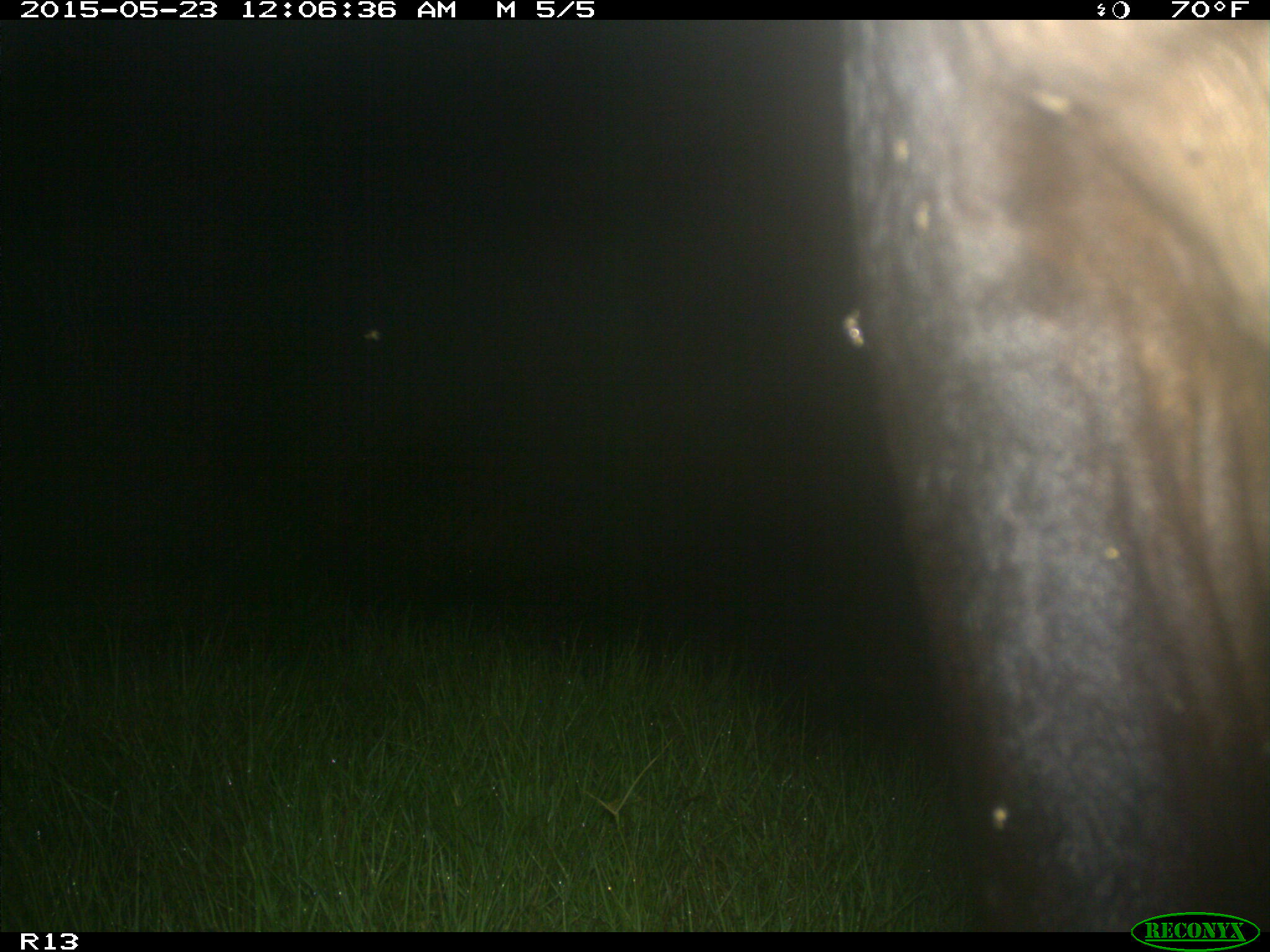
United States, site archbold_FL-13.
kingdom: Animalia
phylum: Chordata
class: Mammalia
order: Artiodactyla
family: Bovidae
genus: Bos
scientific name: Bos taurus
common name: domestic cow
Bos taurus (domestic cow).